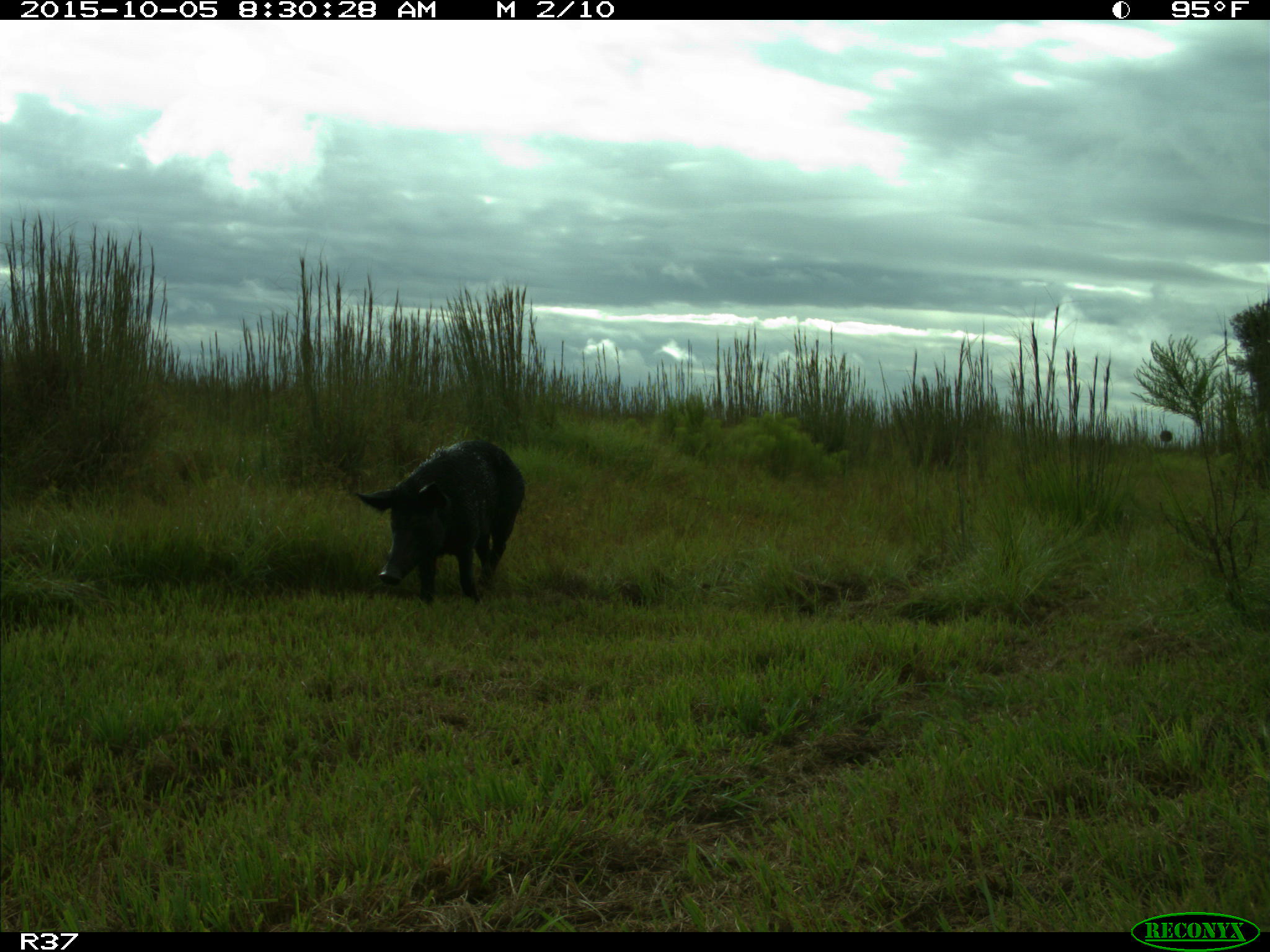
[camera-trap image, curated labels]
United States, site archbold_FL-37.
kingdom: Animalia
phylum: Chordata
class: Mammalia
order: Artiodactyla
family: Suidae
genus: Sus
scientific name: Sus scrofa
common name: wild boar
Sus scrofa (wild boar).